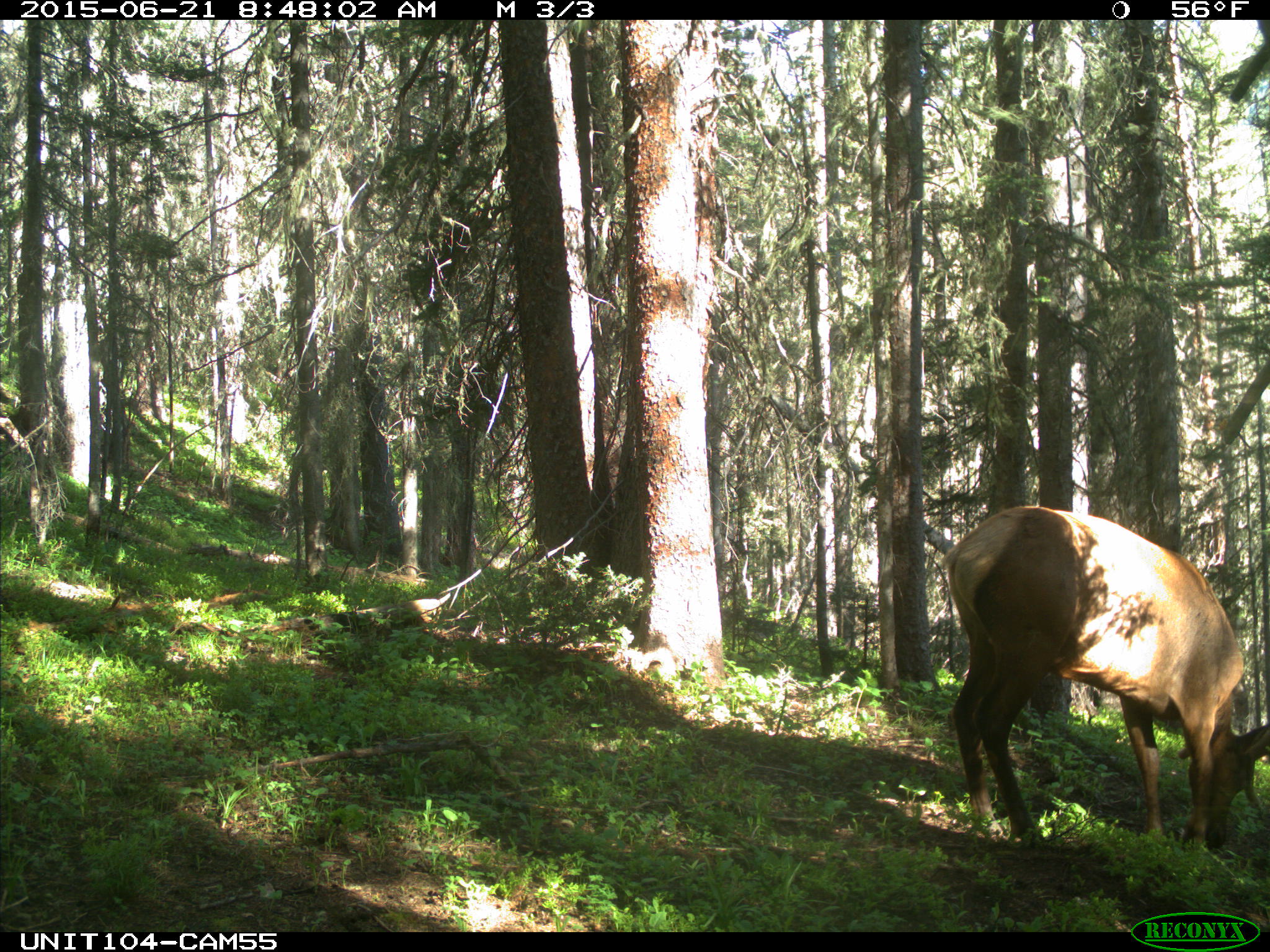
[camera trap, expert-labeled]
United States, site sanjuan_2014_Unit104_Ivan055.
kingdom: Animalia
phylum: Chordata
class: Mammalia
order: Artiodactyla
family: Cervidae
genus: Cervus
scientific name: Cervus elaphus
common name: red deer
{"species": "Cervus elaphus (red deer)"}